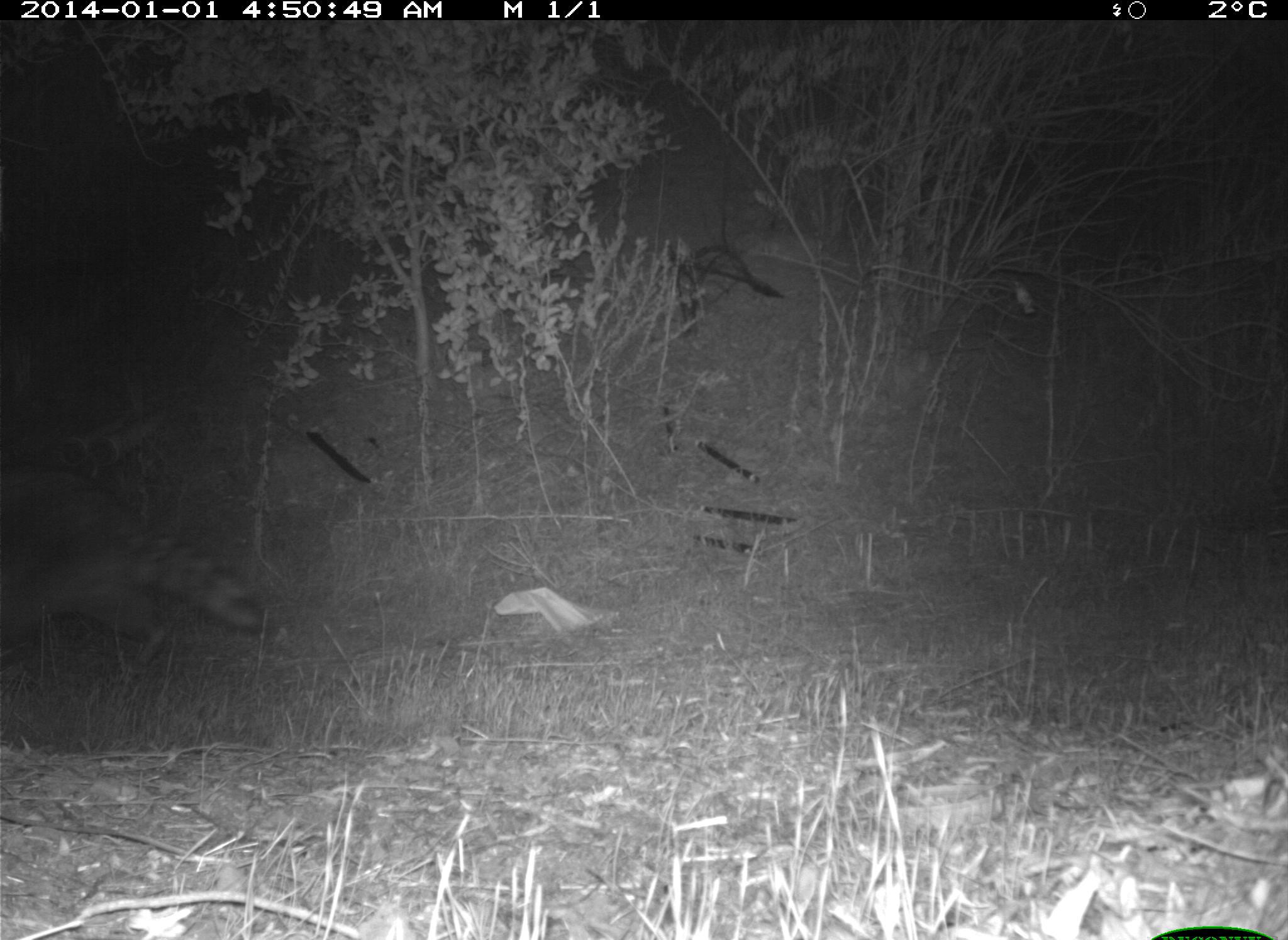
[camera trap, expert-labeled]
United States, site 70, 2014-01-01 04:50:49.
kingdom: Animalia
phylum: Chordata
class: Mammalia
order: Carnivora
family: Procyonidae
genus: Procyon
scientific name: Procyon lotor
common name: raccoon